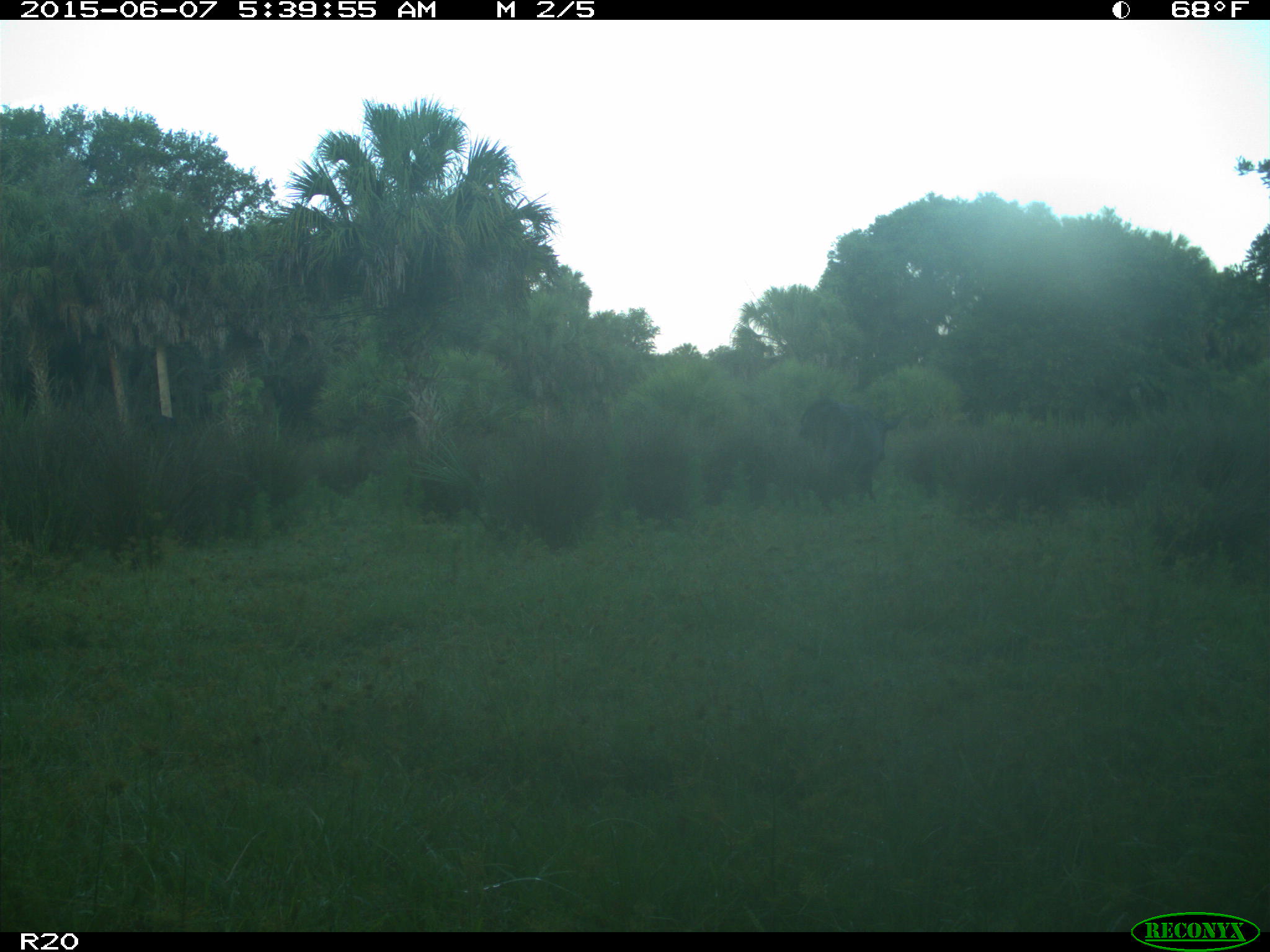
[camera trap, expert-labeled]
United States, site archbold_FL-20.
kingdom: Animalia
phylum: Chordata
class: Mammalia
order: Artiodactyla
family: Bovidae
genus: Bos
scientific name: Bos taurus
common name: domestic cow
Bos taurus (domestic cow).